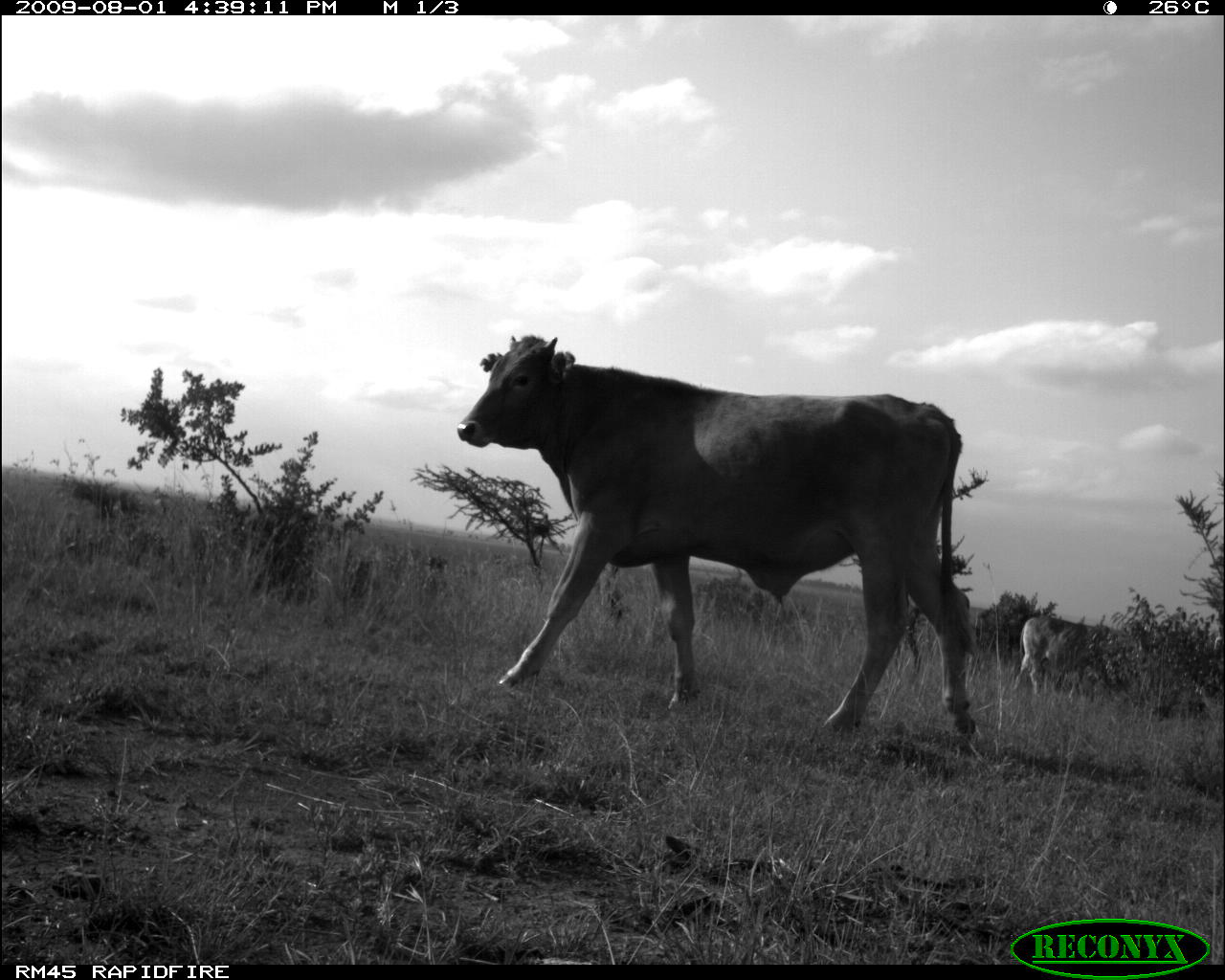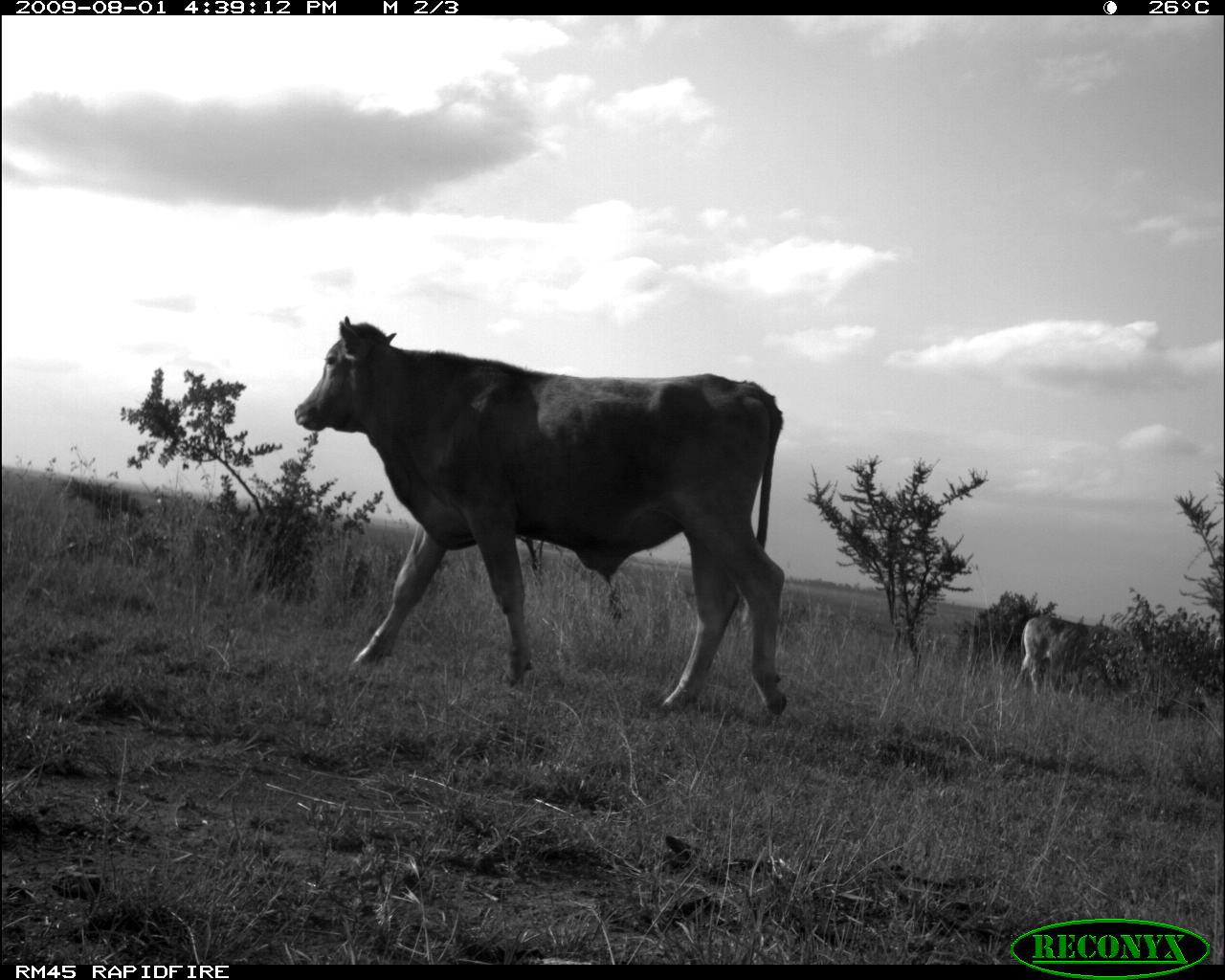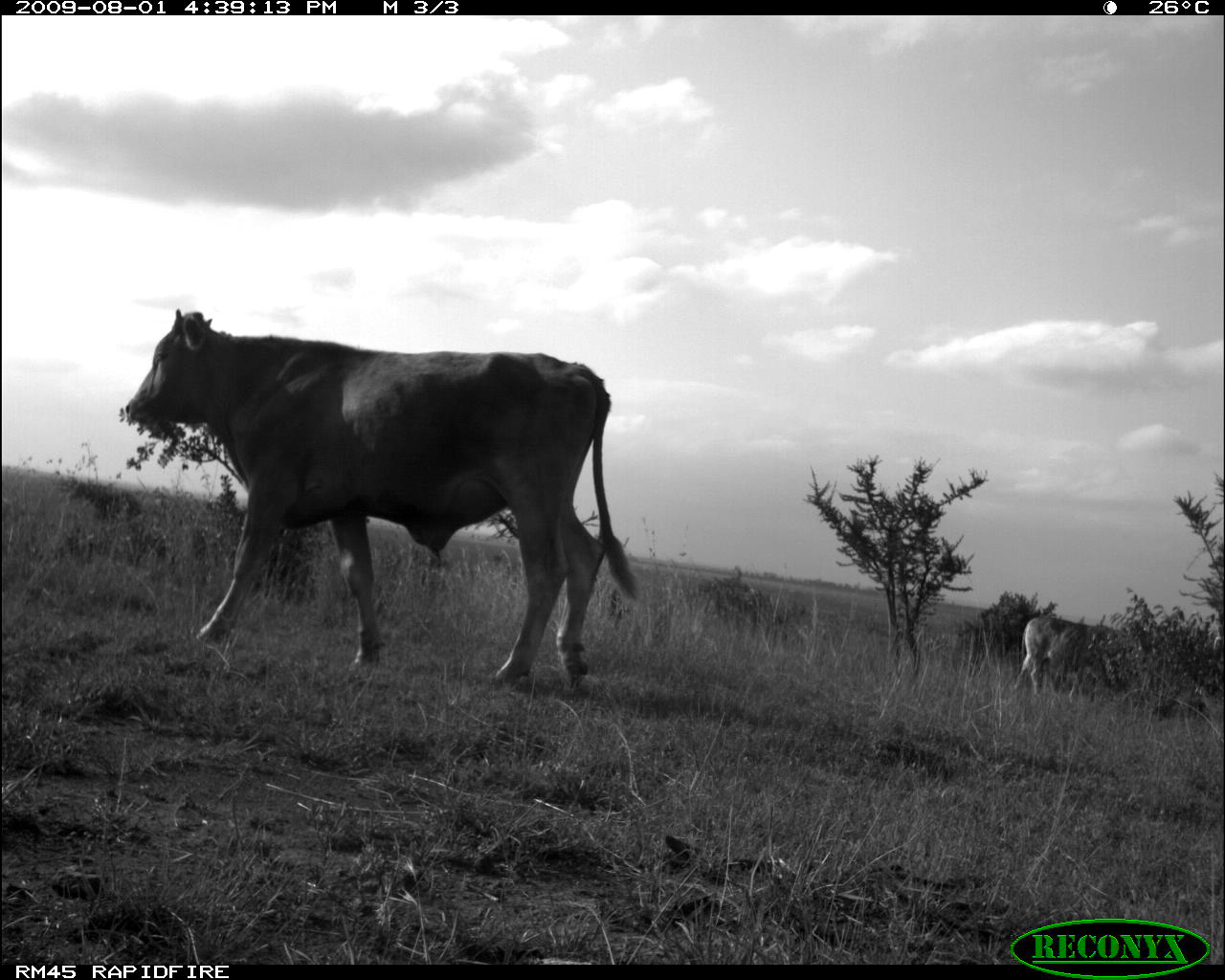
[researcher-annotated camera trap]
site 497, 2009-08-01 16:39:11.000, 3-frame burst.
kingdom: Animalia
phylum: Chordata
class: Mammalia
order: Artiodactyla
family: Bovidae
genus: Tragelaphus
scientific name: Tragelaphus oryx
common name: eland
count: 2